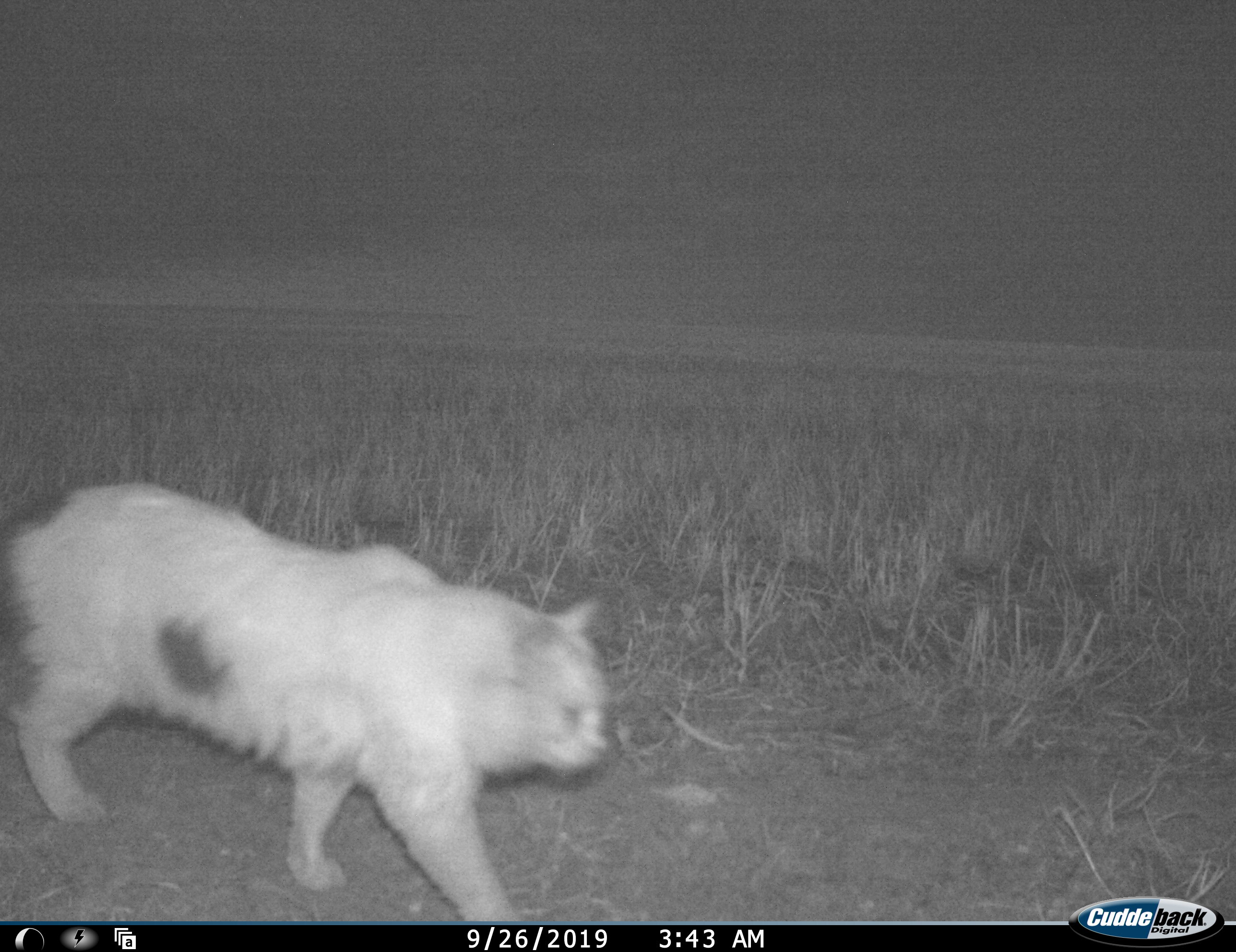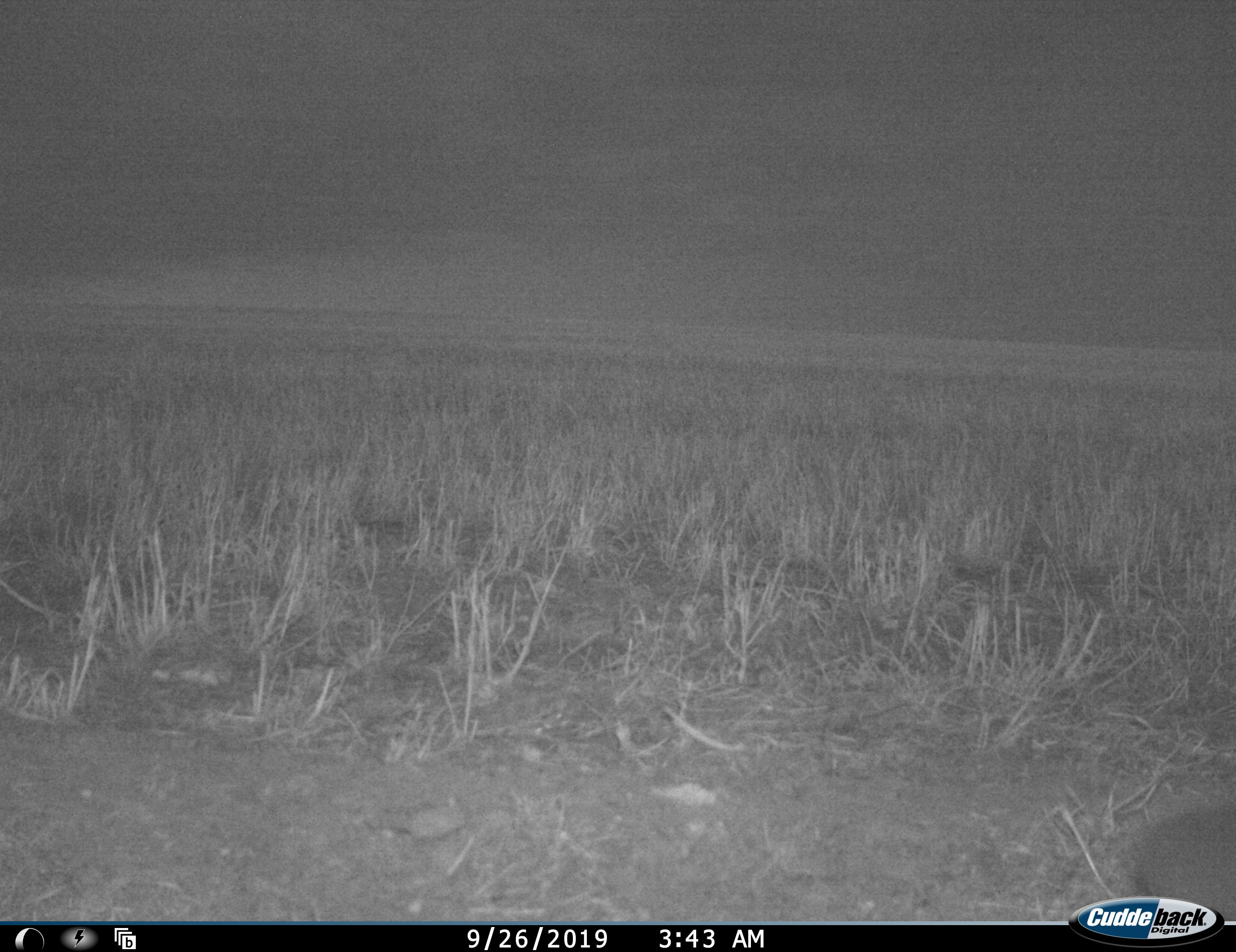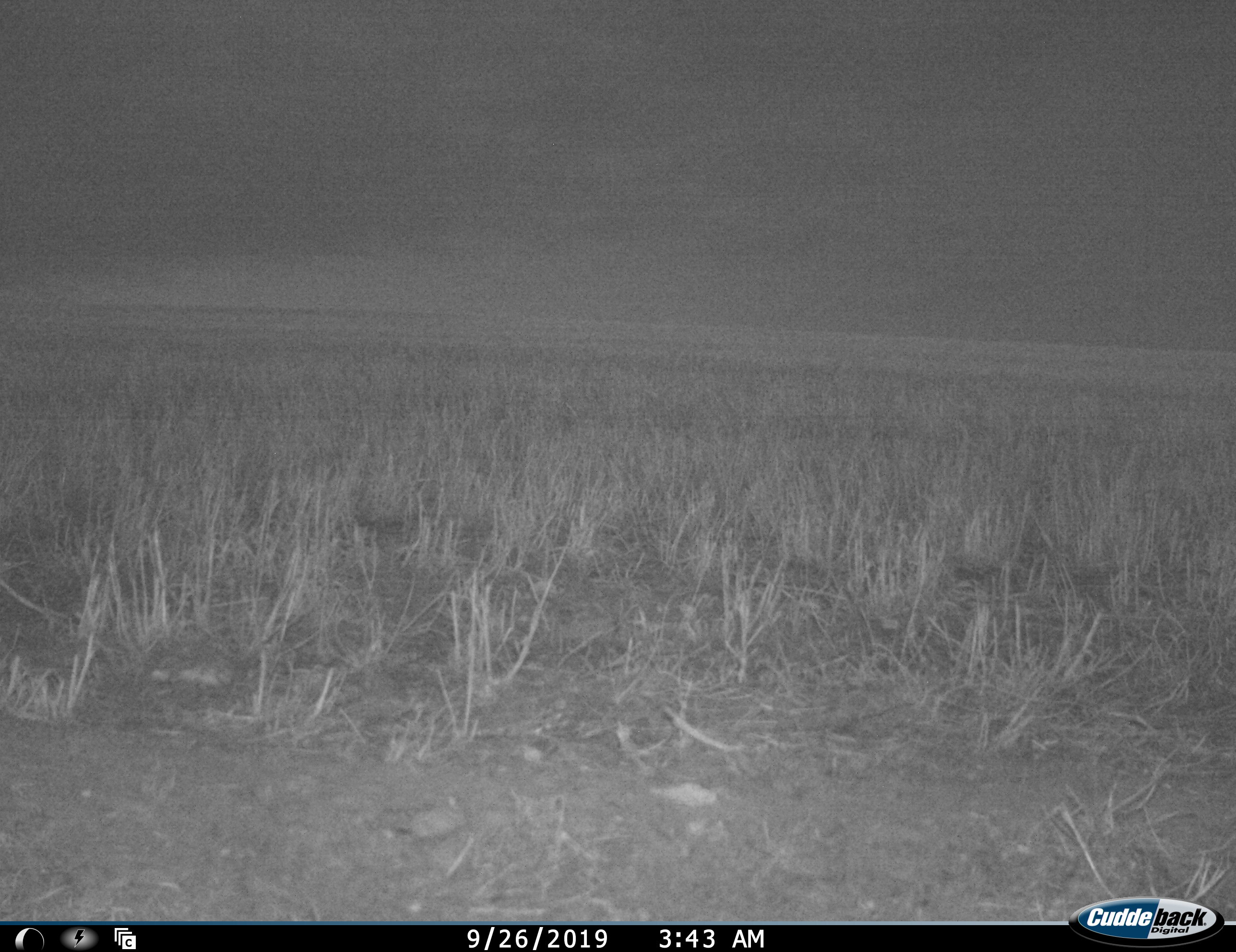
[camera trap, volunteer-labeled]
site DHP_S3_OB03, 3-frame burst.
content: unidentified animal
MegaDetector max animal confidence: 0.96